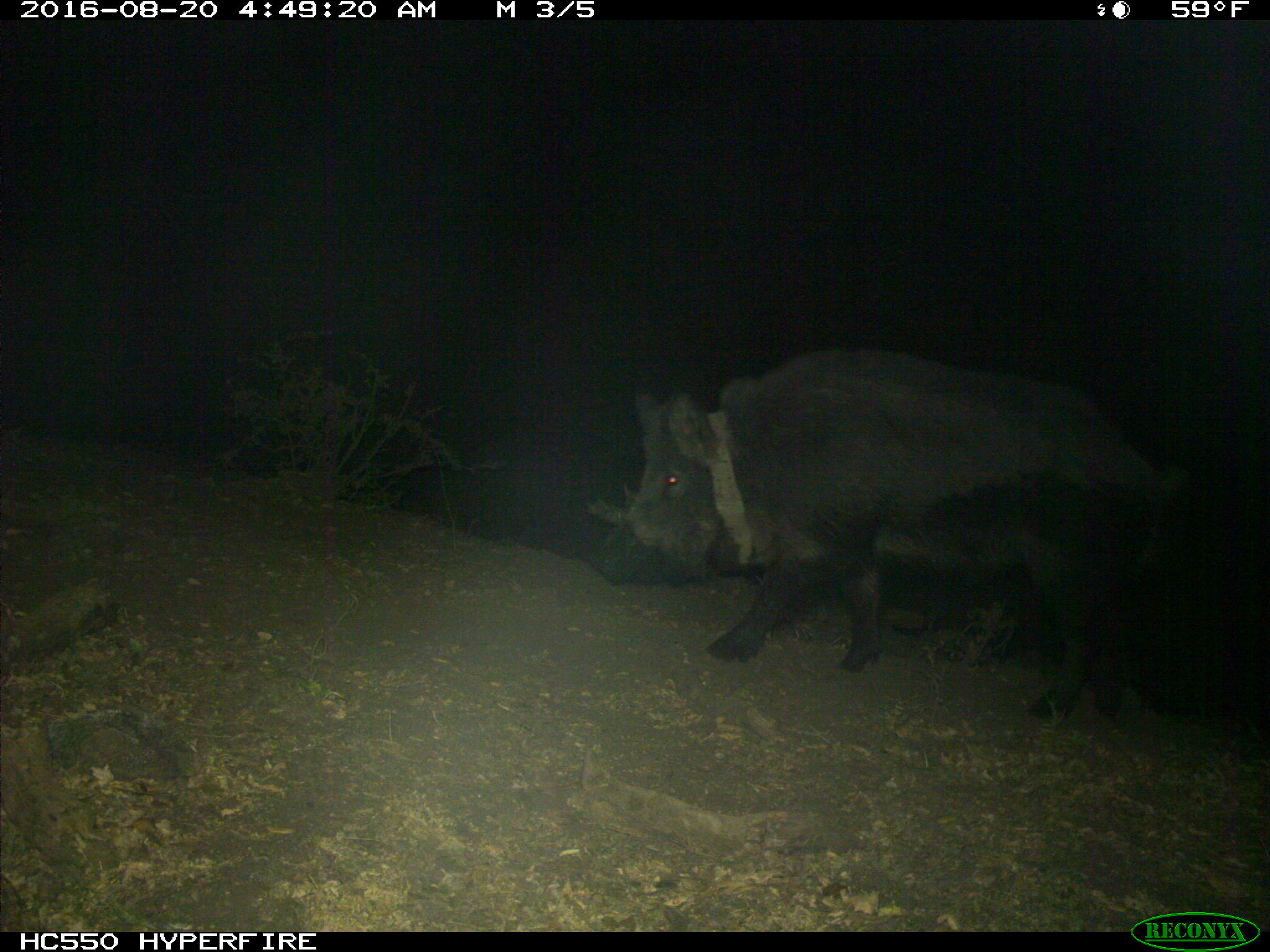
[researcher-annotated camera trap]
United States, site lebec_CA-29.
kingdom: Animalia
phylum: Chordata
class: Mammalia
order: Artiodactyla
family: Suidae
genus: Sus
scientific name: Sus scrofa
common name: wild boar